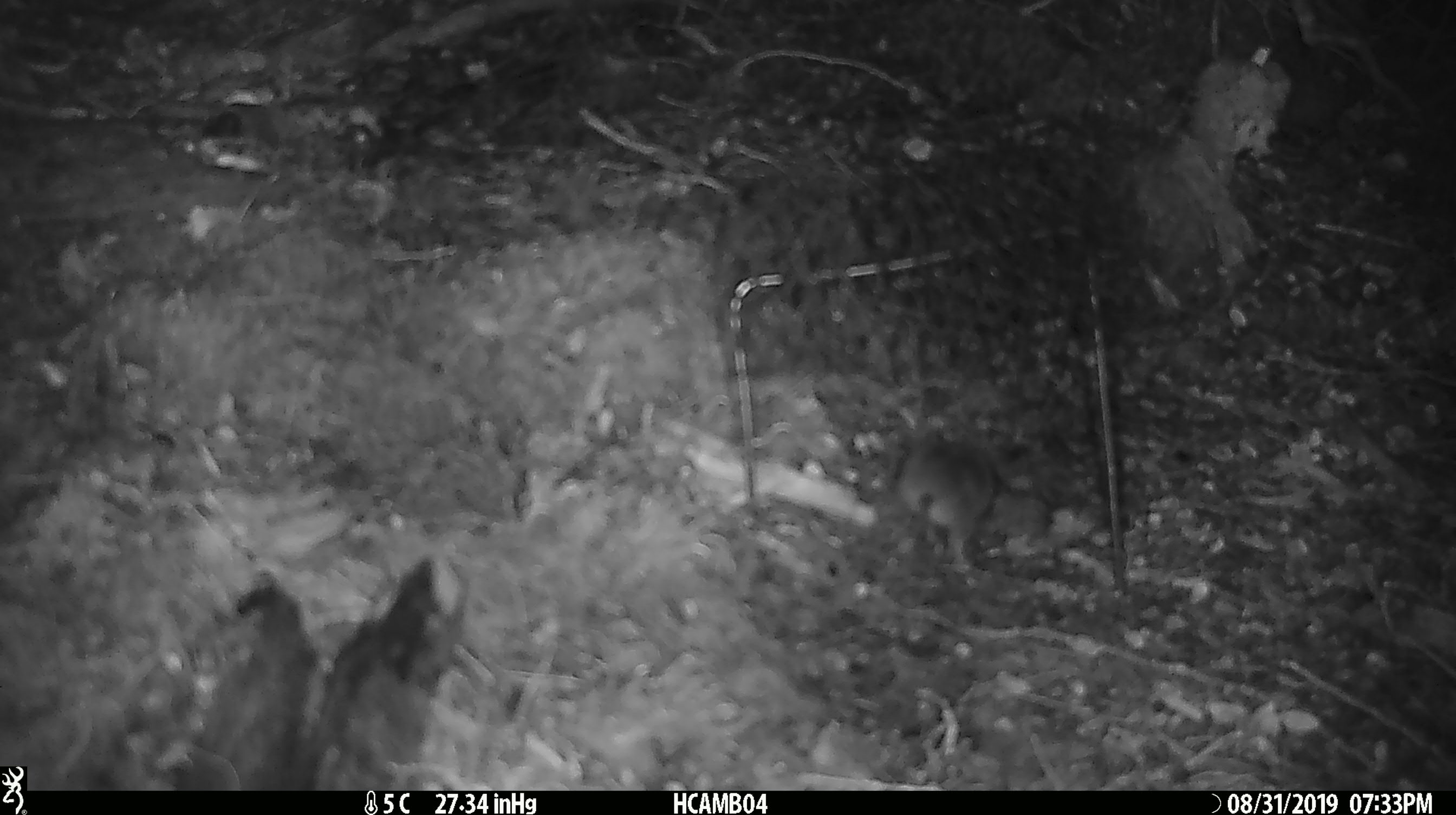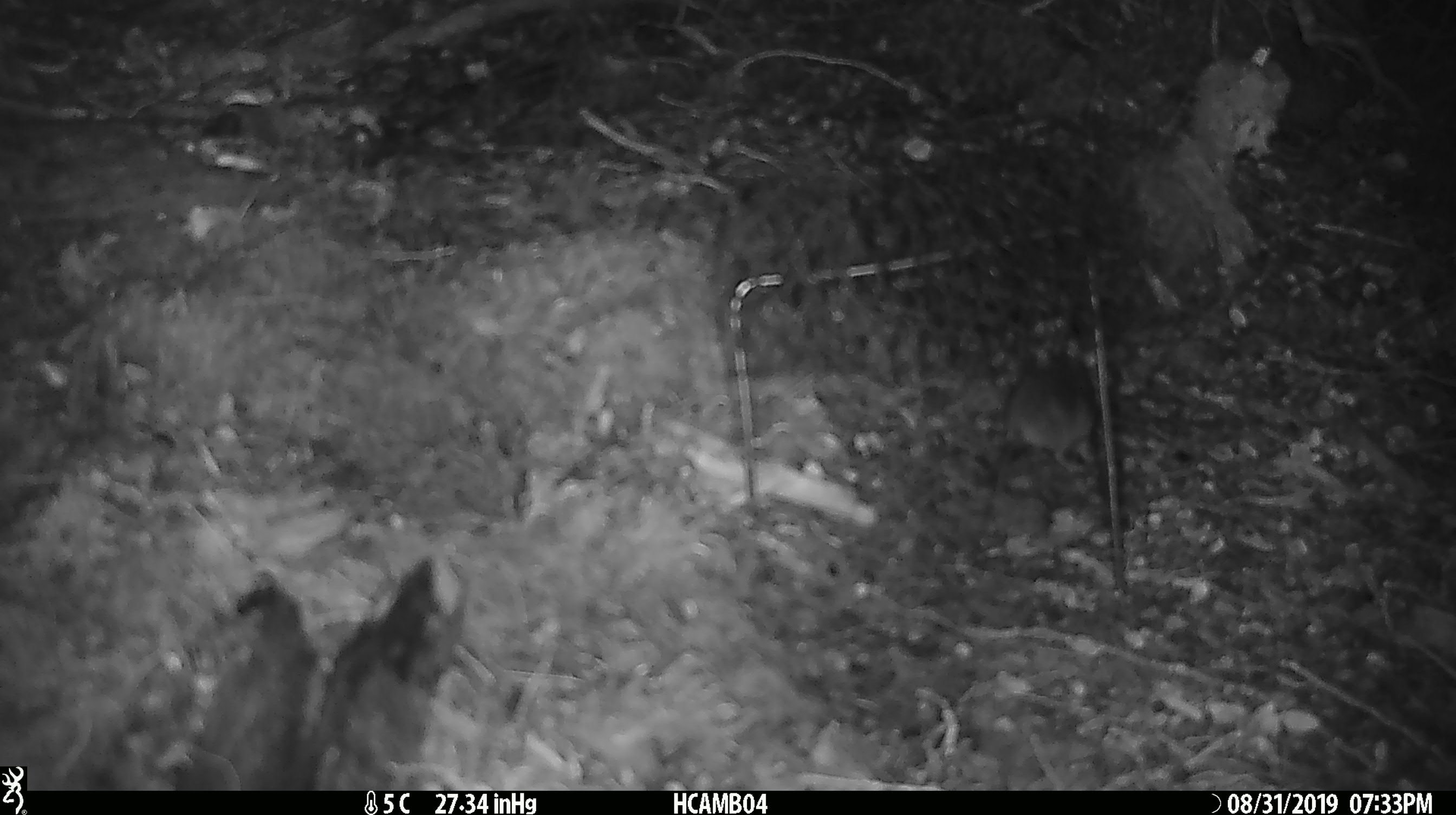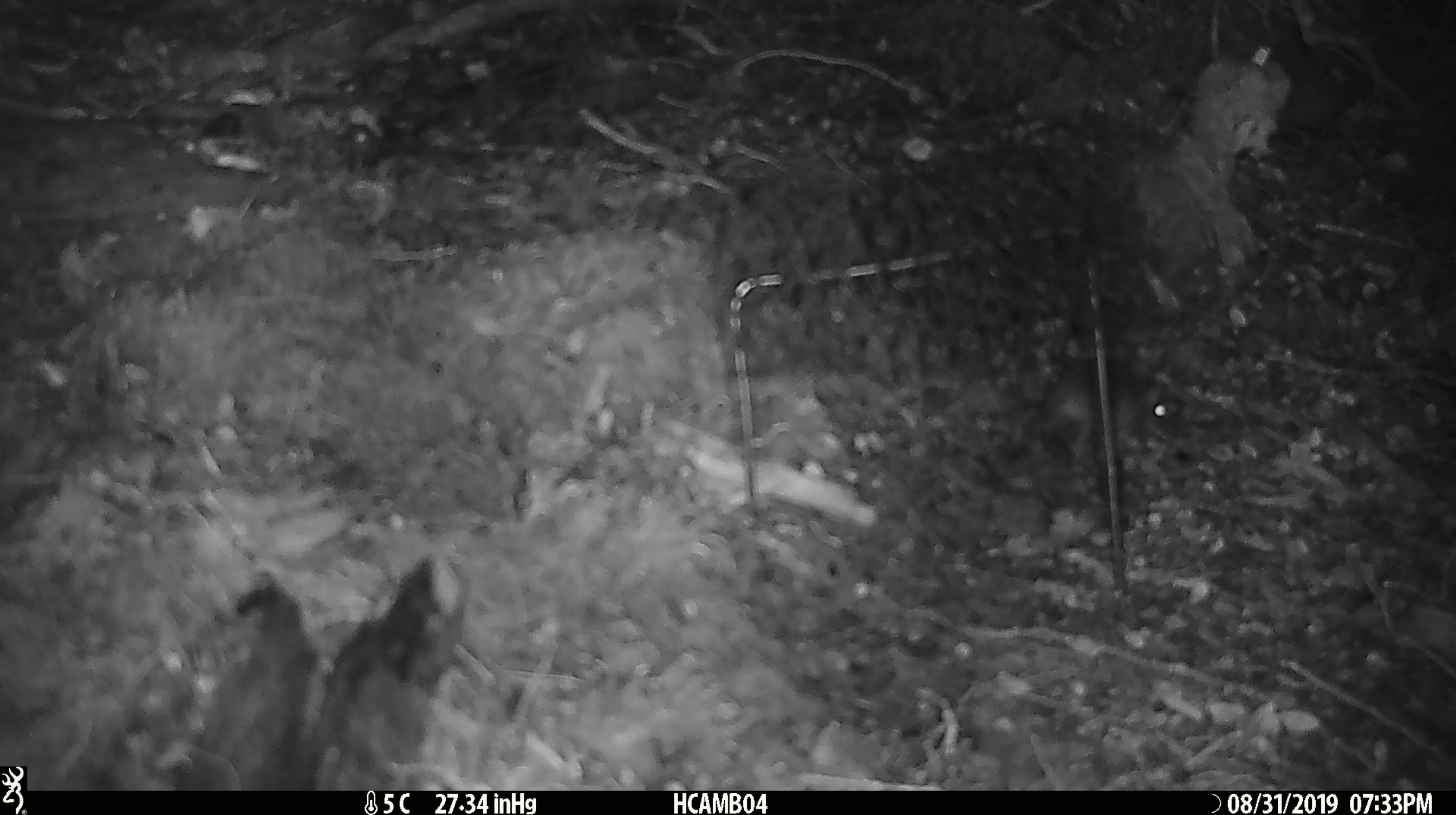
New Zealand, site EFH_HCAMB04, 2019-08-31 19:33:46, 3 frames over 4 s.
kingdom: Animalia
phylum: Chordata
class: Mammalia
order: Rodentia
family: Muridae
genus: Mus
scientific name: Mus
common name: mouse